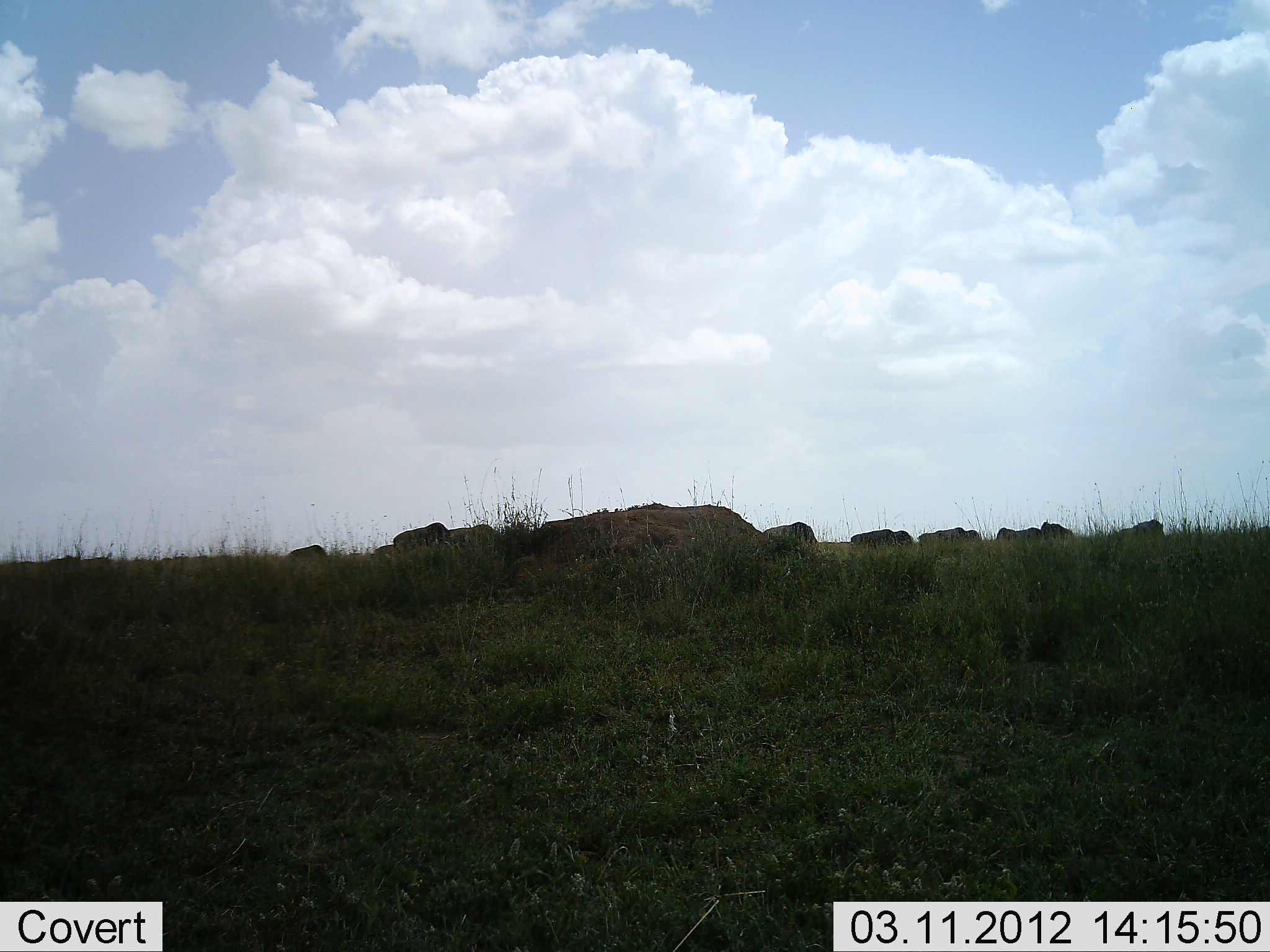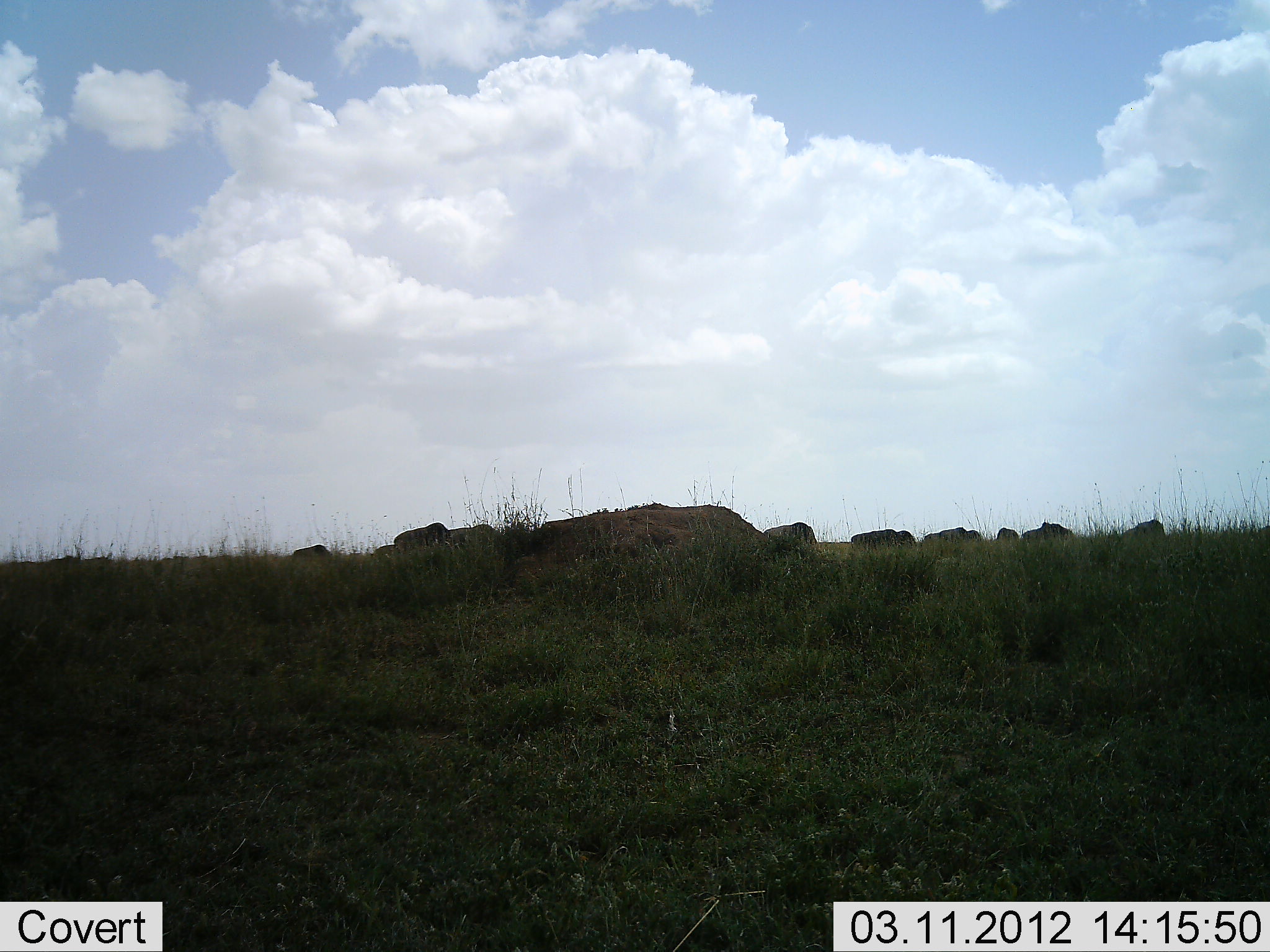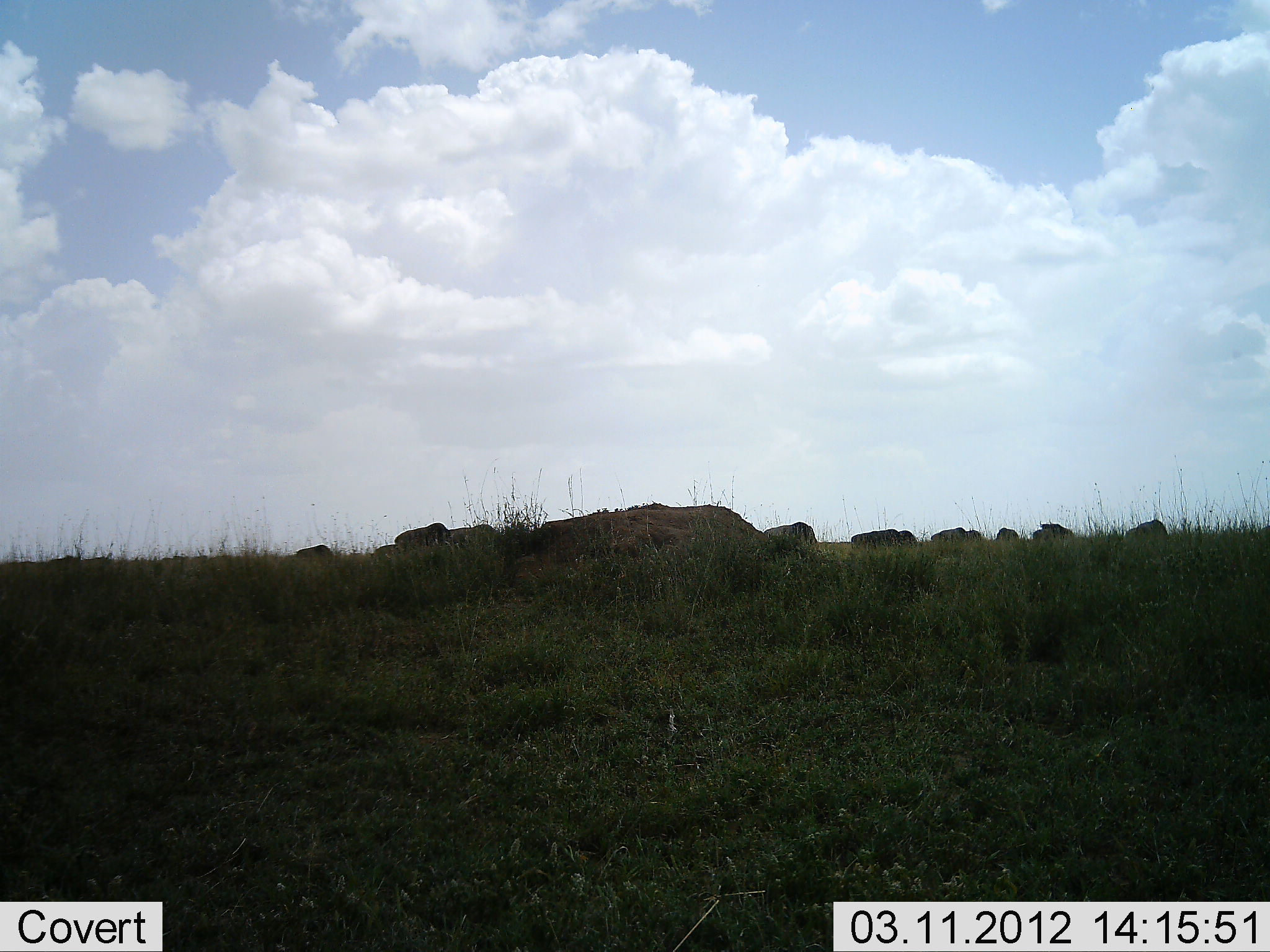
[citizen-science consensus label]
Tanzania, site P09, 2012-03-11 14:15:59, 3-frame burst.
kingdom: Animalia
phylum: Chordata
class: Mammalia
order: Artiodactyla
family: Bovidae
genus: Connochaetes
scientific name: Connochaetes taurinus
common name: blue wildebeest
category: wildebeest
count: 10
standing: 28%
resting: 0%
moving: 28%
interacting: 0%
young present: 0%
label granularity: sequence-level